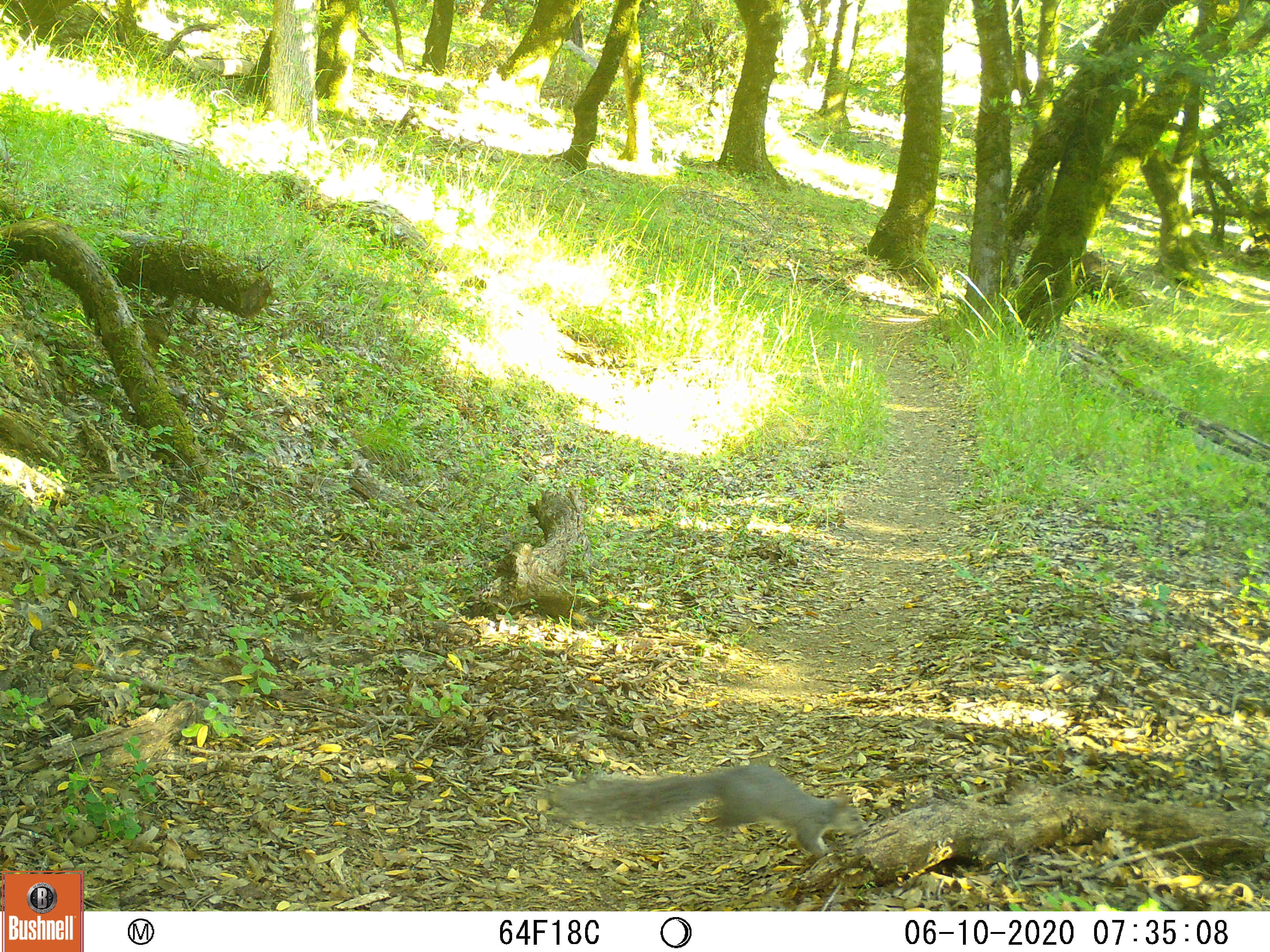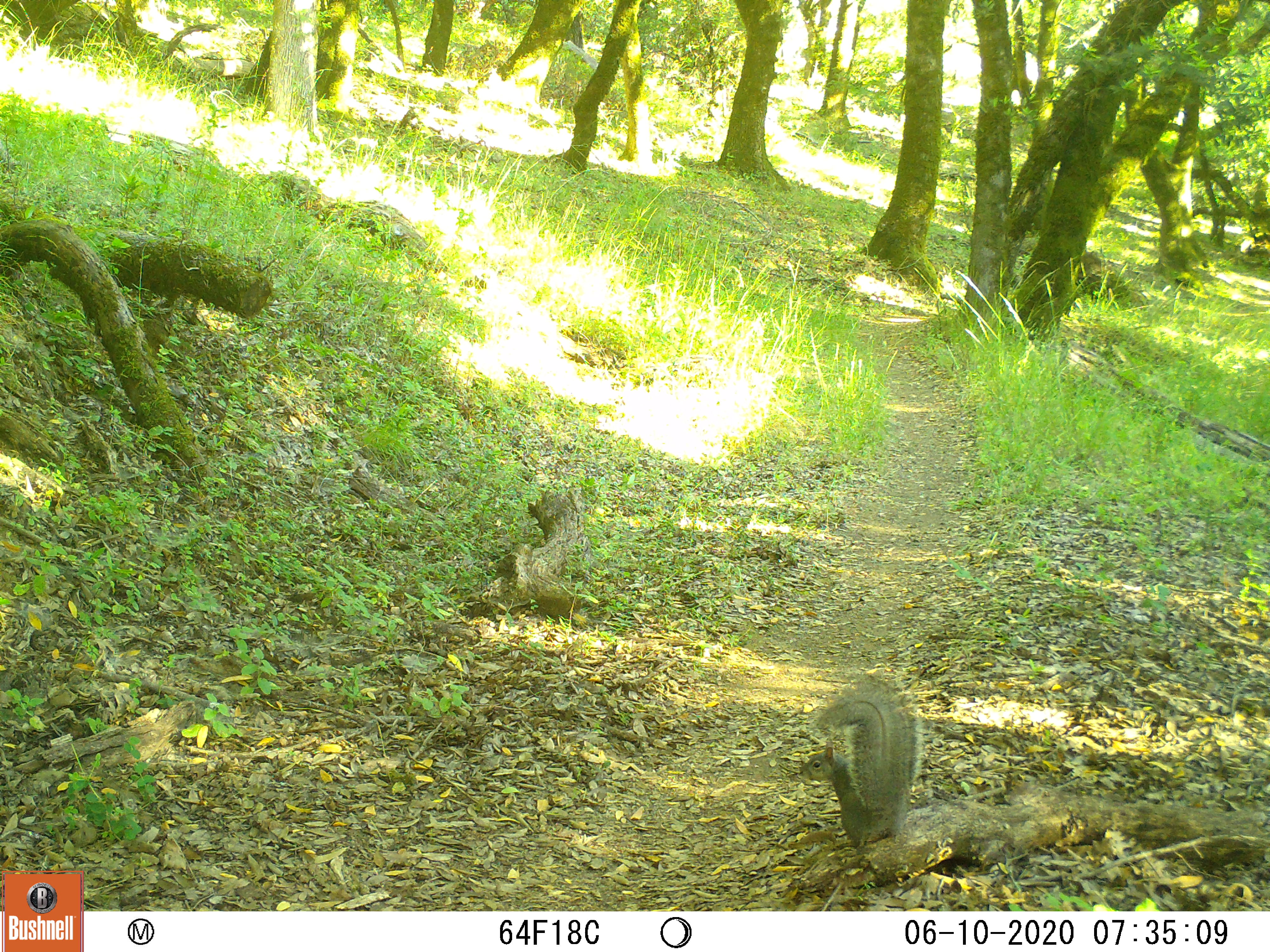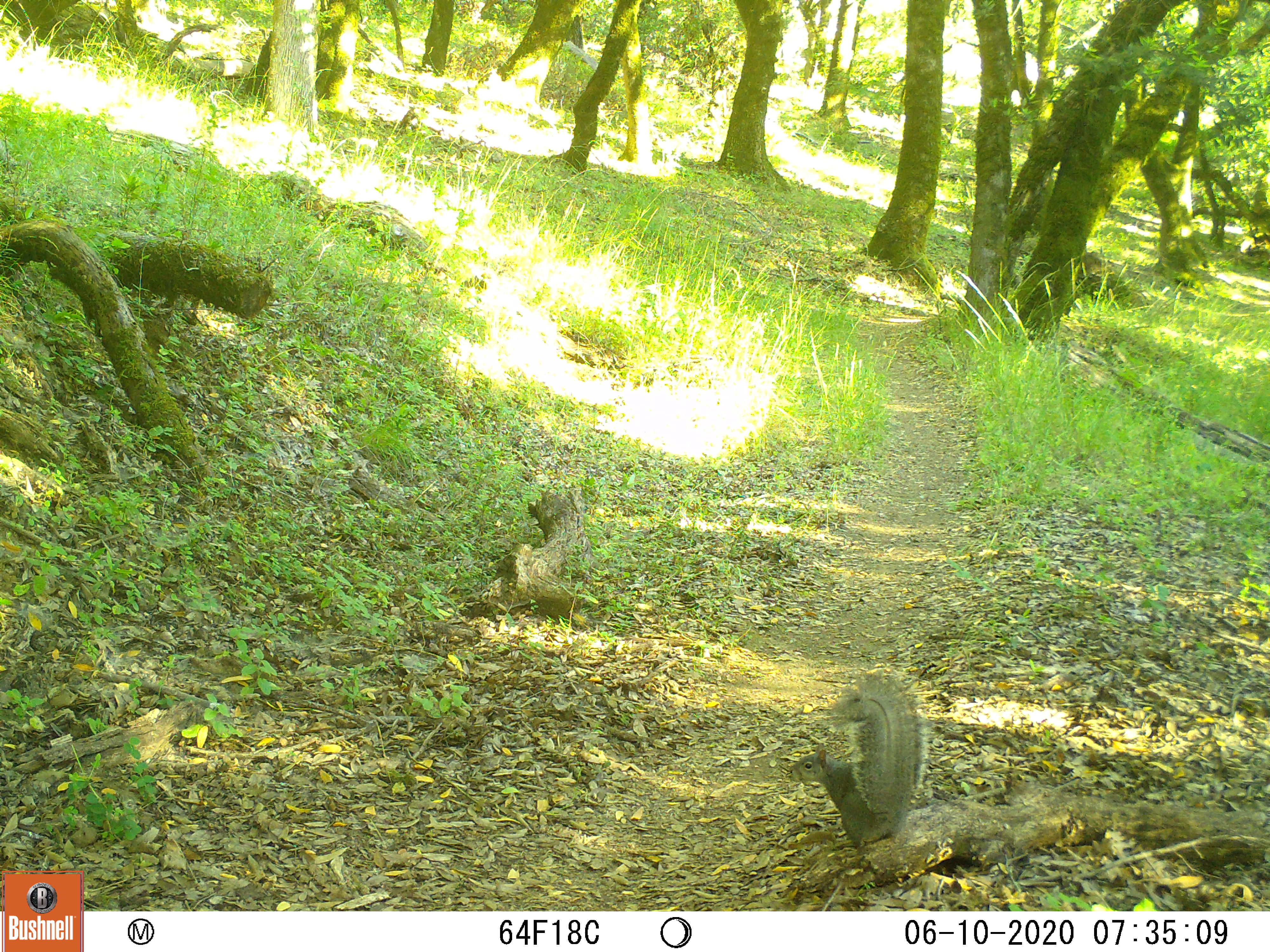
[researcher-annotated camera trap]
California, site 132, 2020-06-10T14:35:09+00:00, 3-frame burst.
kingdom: Animalia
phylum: Chordata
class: Mammalia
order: Rodentia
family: Sciuridae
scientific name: Sciuridae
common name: squirrel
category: unknown squirrel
Unknown squirrel (squirrel) (Sciuridae).